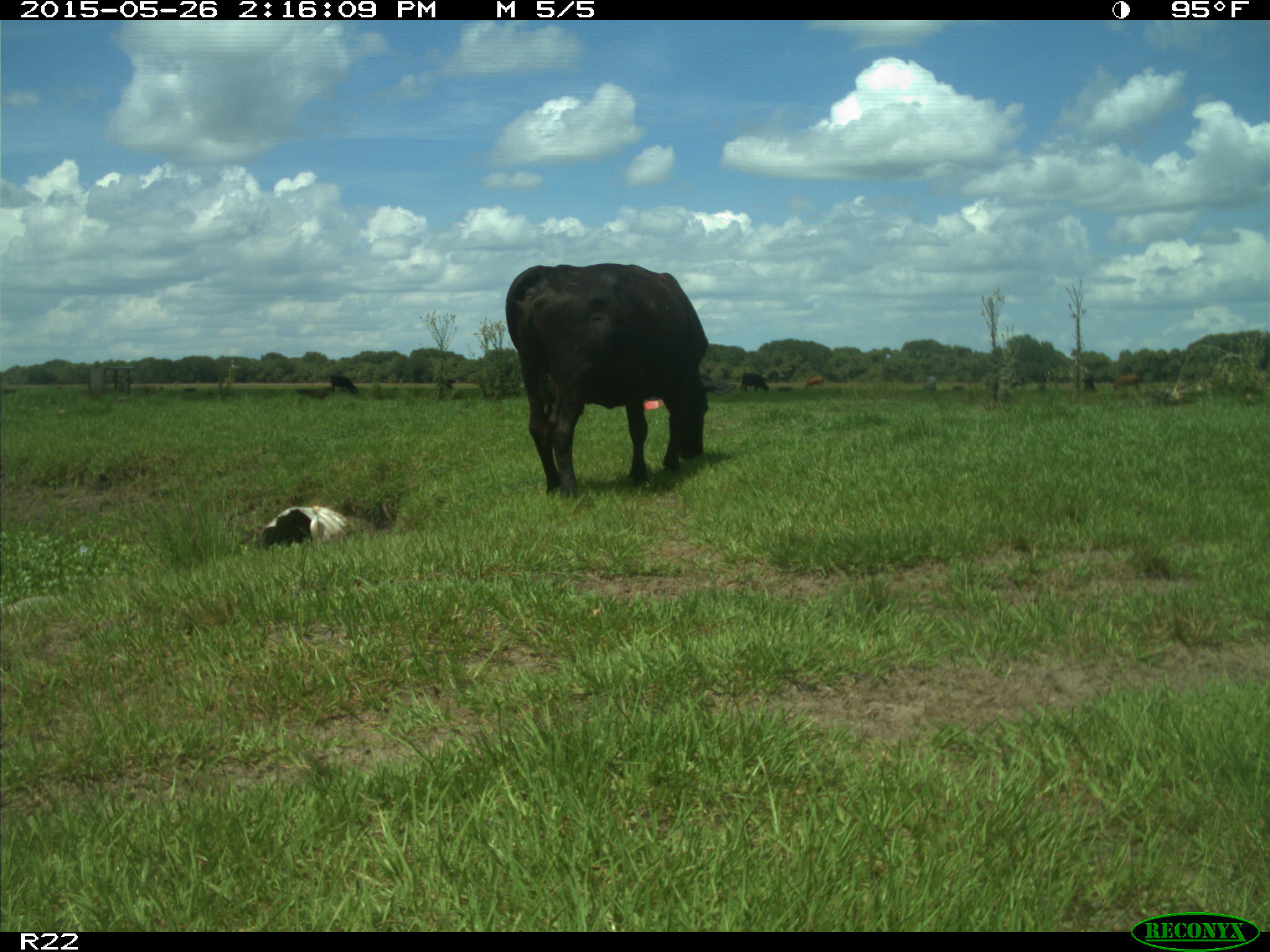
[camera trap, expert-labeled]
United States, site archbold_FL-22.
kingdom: Animalia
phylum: Chordata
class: Mammalia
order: Artiodactyla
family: Bovidae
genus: Bos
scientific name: Bos taurus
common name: domestic cow